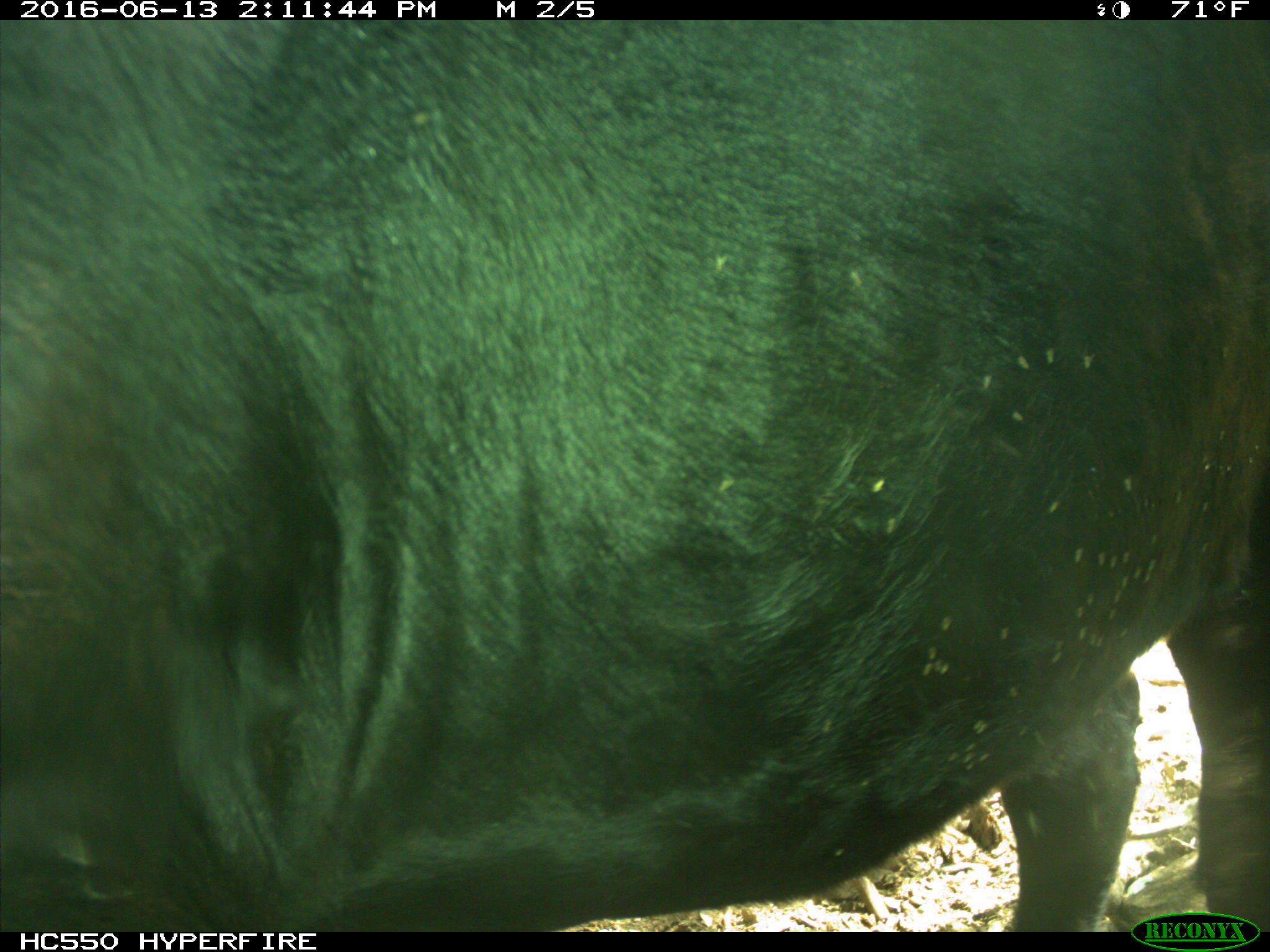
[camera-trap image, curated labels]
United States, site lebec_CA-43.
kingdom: Animalia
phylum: Chordata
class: Mammalia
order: Artiodactyla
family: Bovidae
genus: Bos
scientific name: Bos taurus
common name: domestic cow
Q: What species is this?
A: Bos taurus (domestic cow).